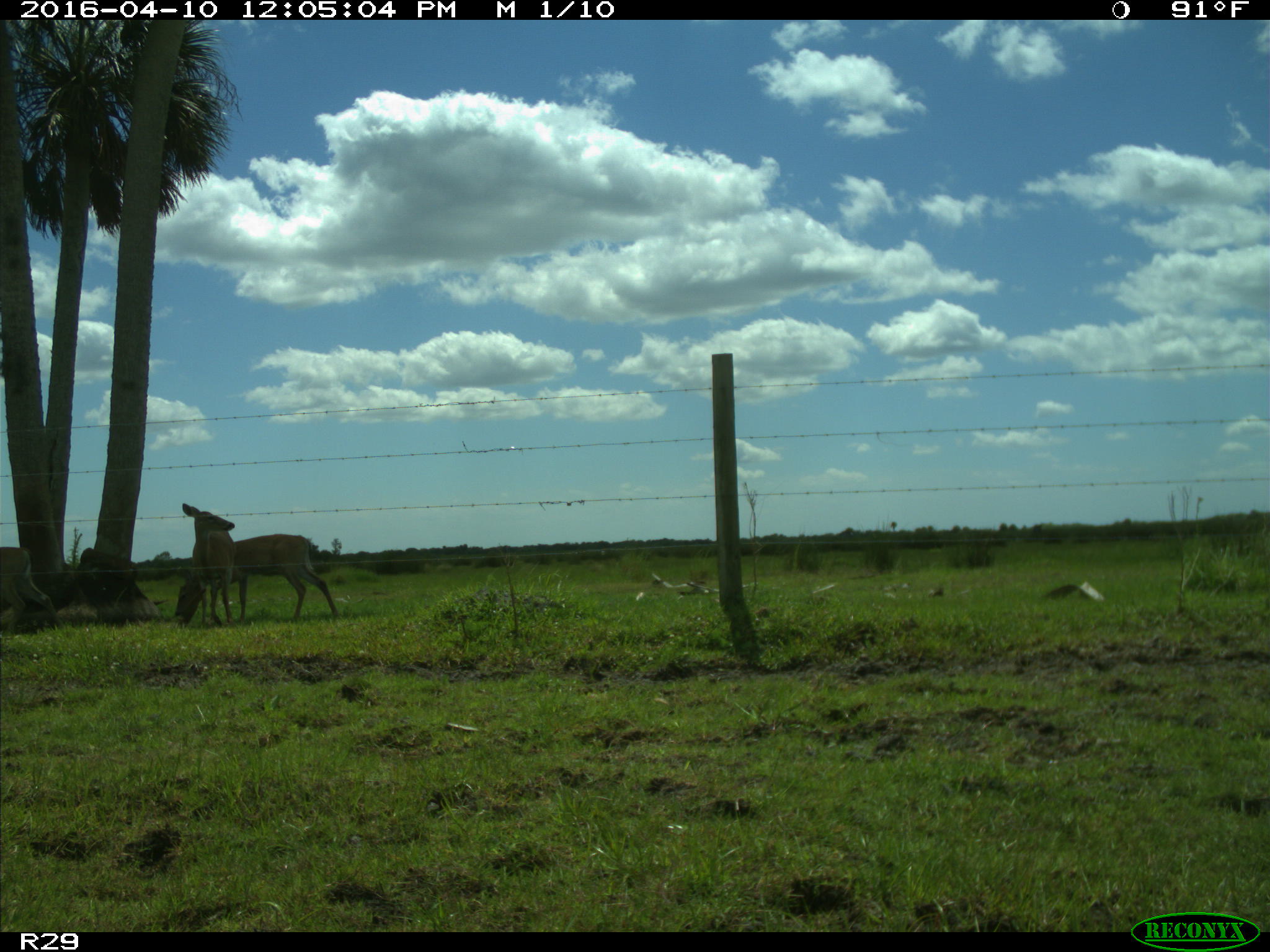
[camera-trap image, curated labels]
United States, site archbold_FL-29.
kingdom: Animalia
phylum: Chordata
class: Mammalia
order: Artiodactyla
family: Cervidae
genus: Odocoileus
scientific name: Odocoileus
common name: deer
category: unidentified deer